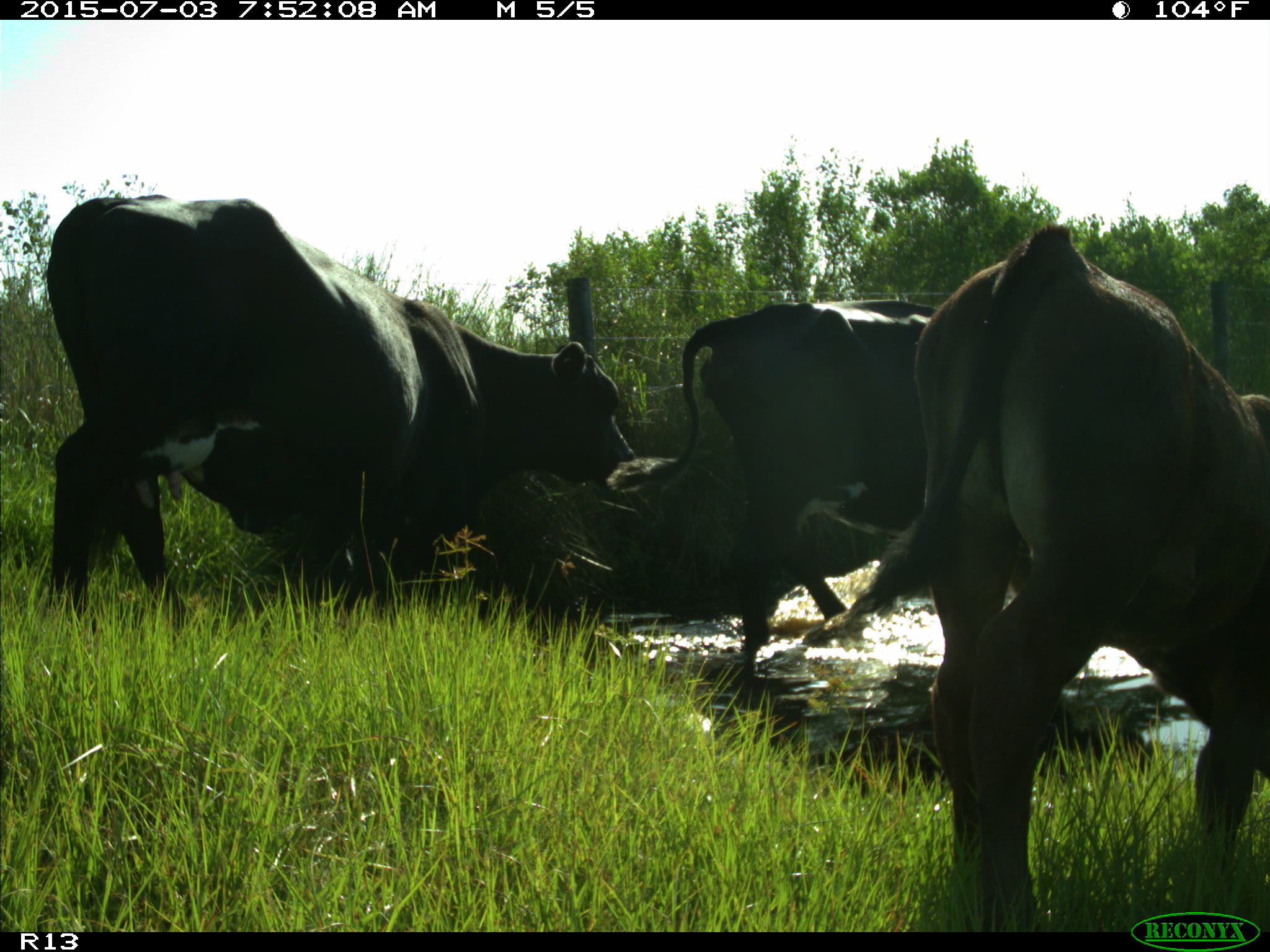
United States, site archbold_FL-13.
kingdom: Animalia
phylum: Chordata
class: Mammalia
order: Artiodactyla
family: Bovidae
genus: Bos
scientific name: Bos taurus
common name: domestic cow